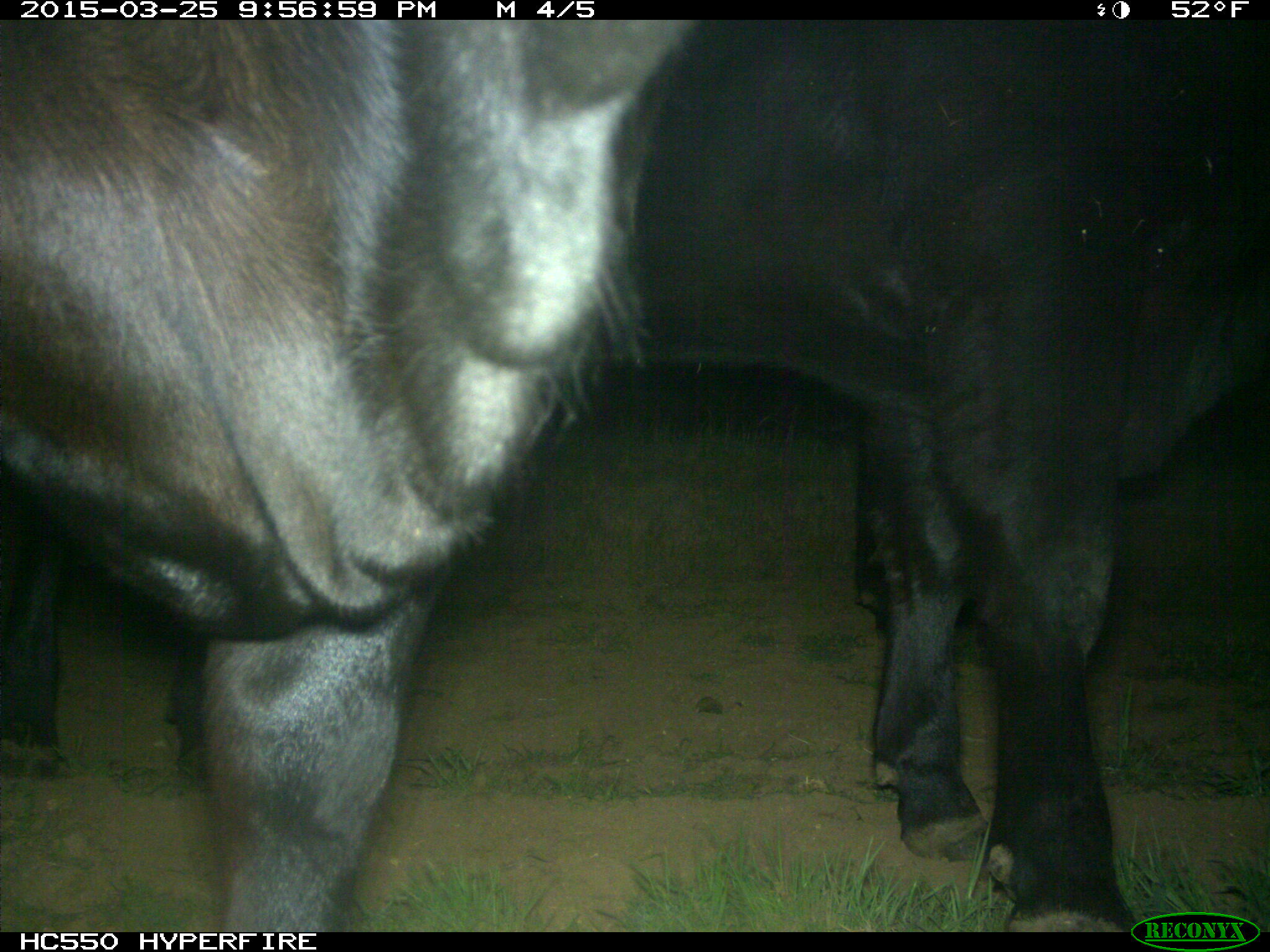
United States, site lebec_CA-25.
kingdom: Animalia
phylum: Chordata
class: Mammalia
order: Artiodactyla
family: Bovidae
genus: Bos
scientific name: Bos taurus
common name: domestic cow